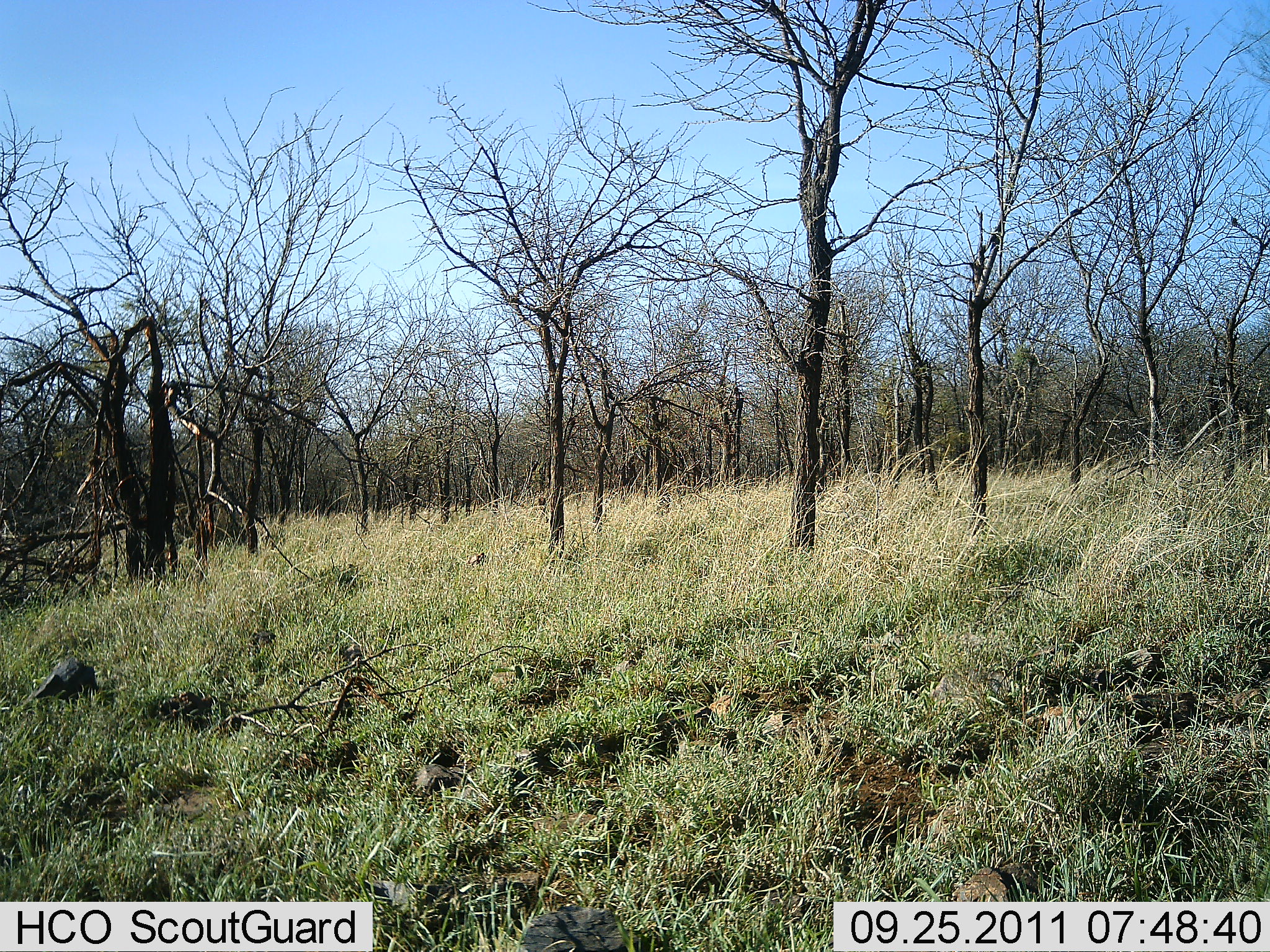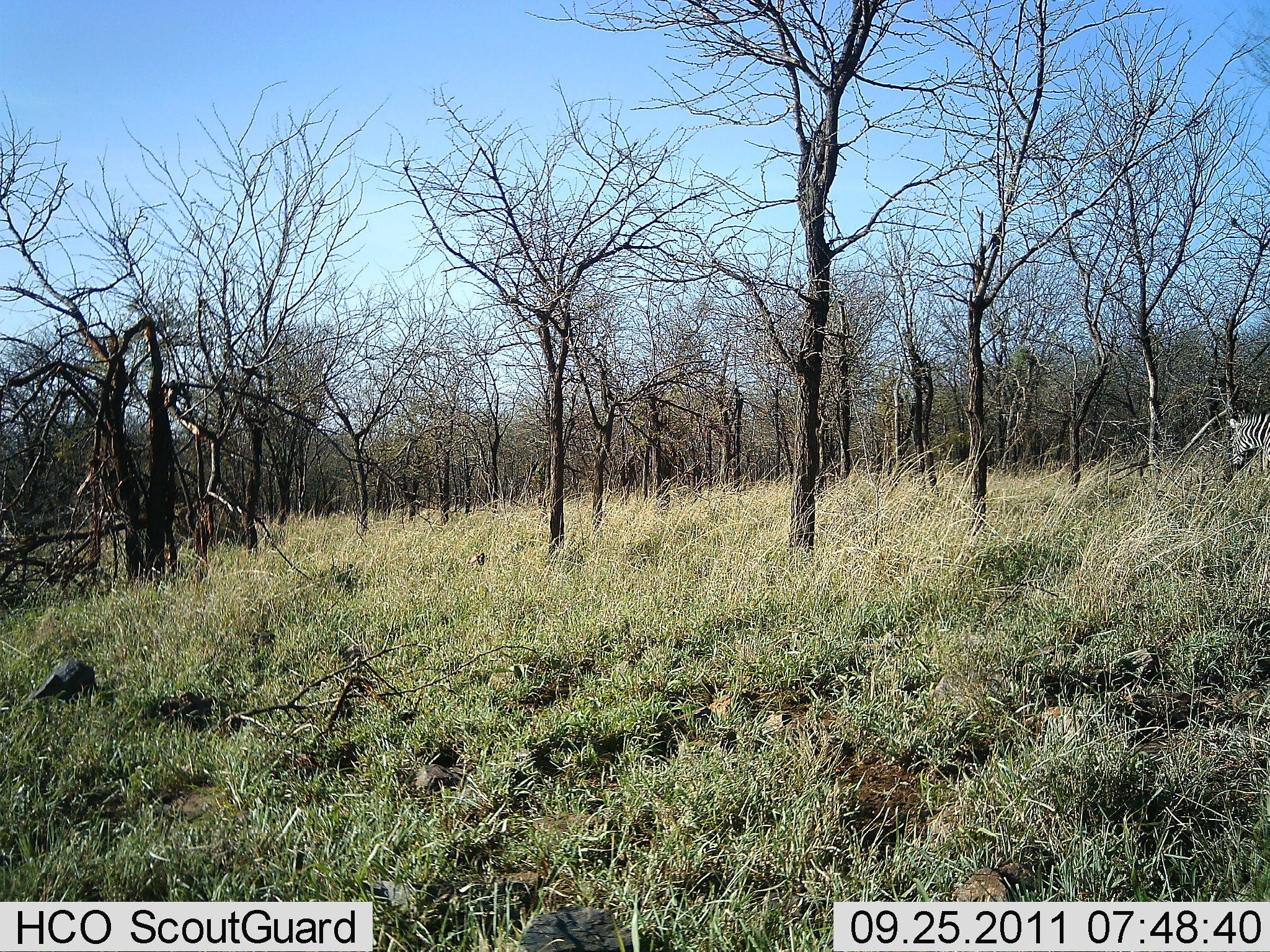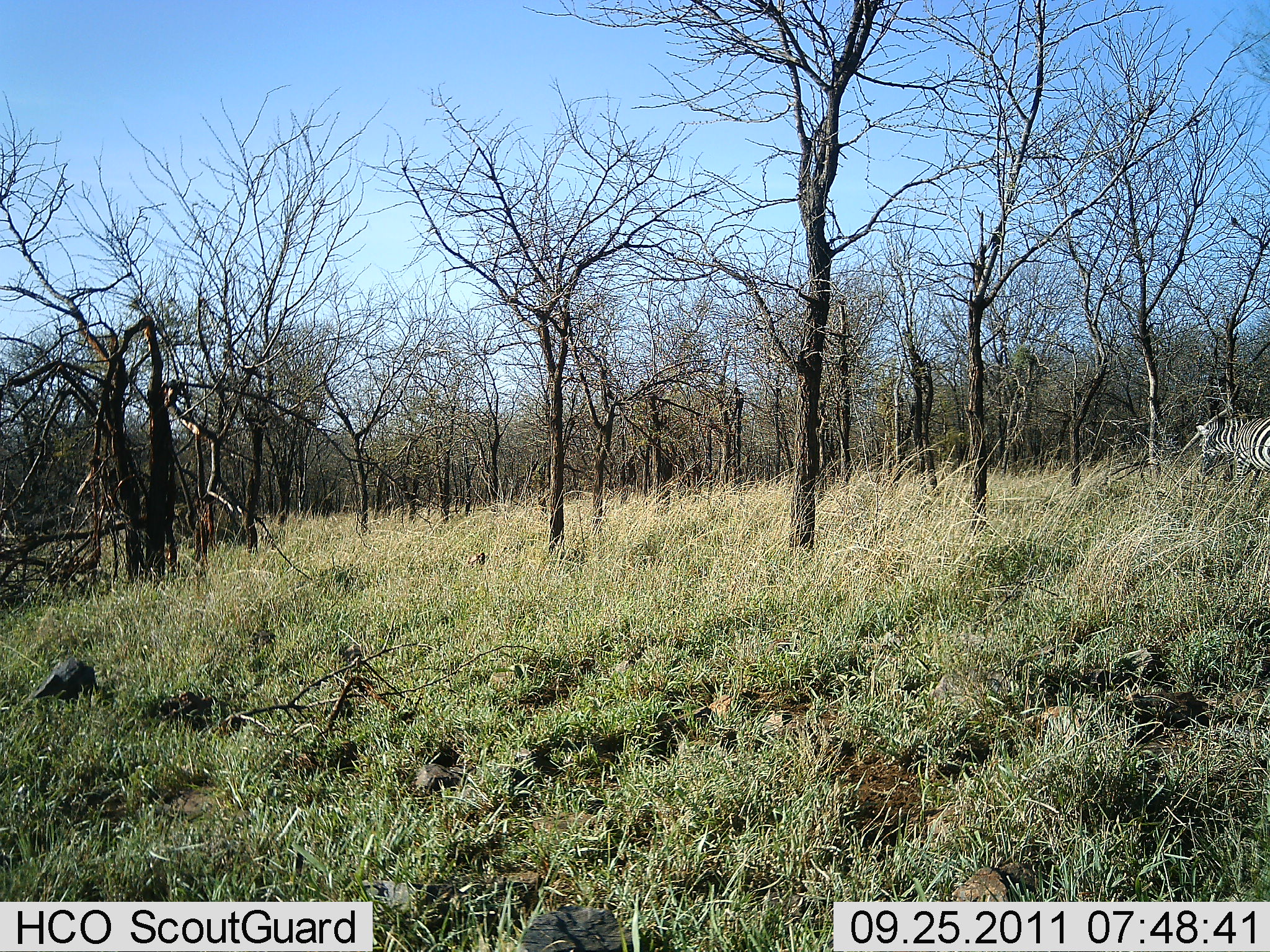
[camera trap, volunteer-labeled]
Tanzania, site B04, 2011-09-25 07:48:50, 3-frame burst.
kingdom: Animalia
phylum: Chordata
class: Mammalia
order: Perissodactyla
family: Equidae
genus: Equus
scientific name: Equus quagga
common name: plains zebra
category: zebra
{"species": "zebra (plains zebra) (Equus quagga)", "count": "1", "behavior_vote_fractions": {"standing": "0%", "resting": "0%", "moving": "100%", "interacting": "0%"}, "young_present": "0%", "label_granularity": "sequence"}